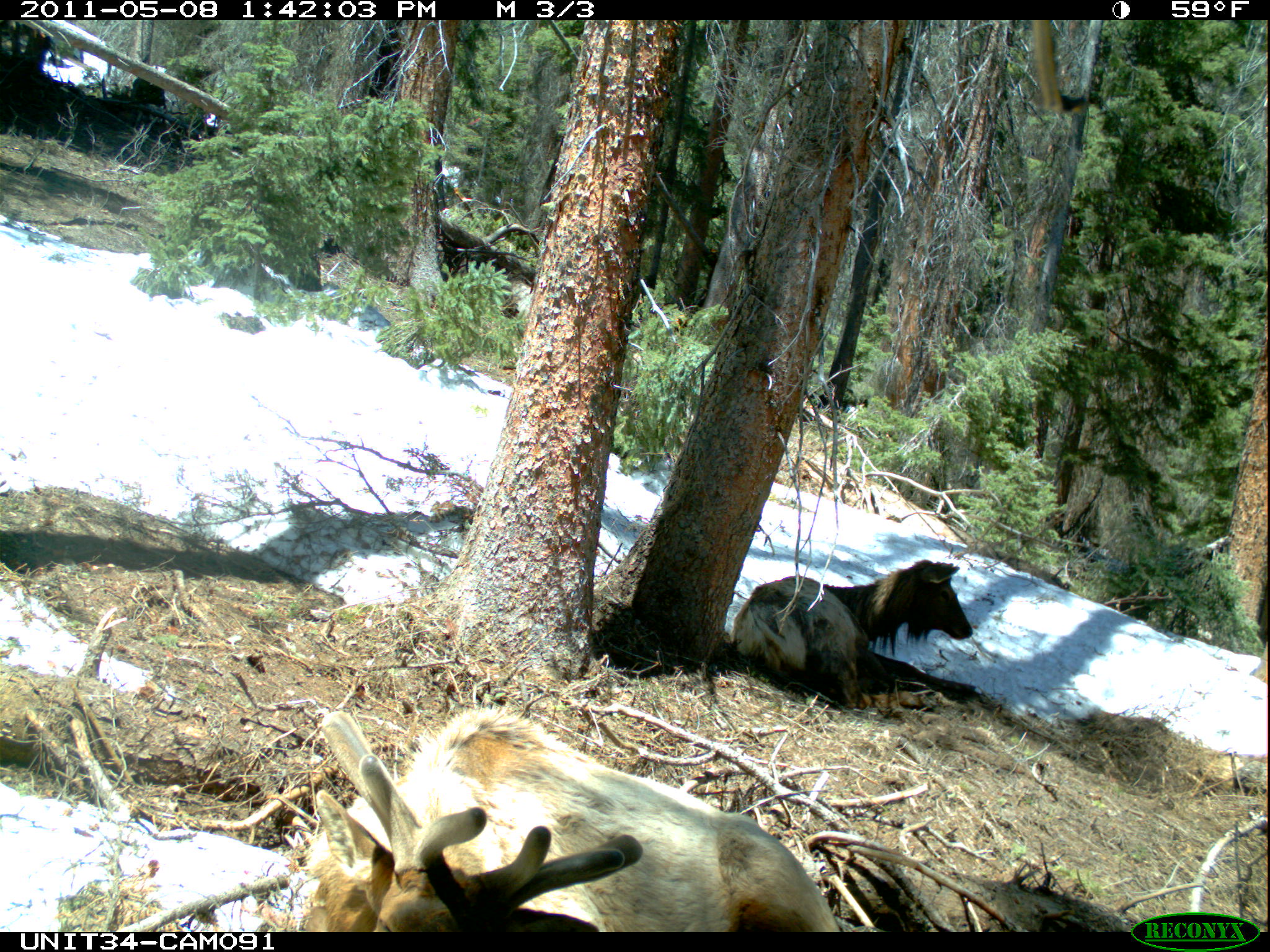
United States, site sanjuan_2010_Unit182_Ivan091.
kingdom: Animalia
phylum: Chordata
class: Mammalia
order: Artiodactyla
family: Cervidae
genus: Cervus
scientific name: Cervus elaphus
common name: red deer